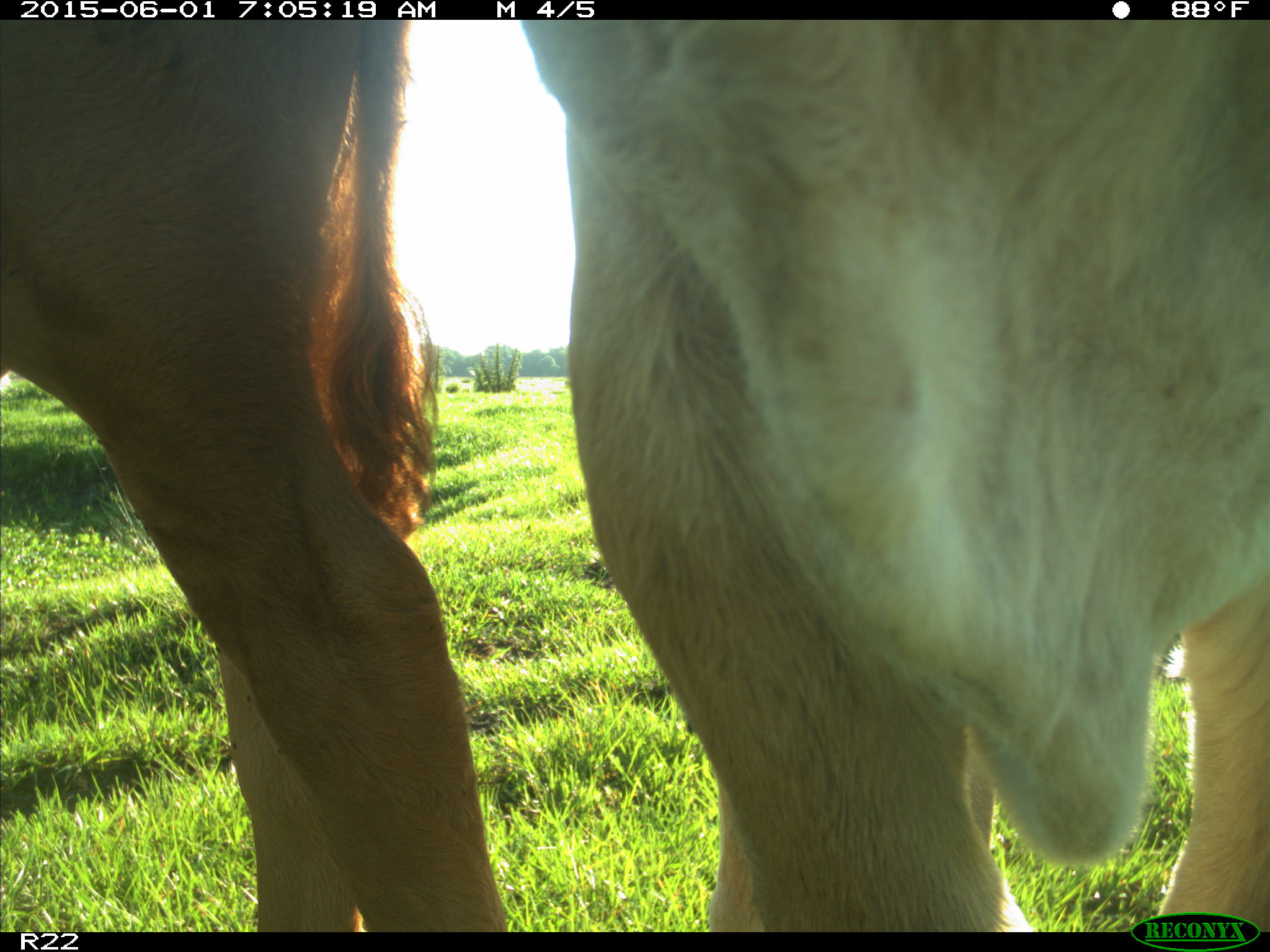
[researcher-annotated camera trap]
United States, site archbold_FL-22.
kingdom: Animalia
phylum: Chordata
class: Mammalia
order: Artiodactyla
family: Bovidae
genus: Bos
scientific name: Bos taurus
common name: domestic cow